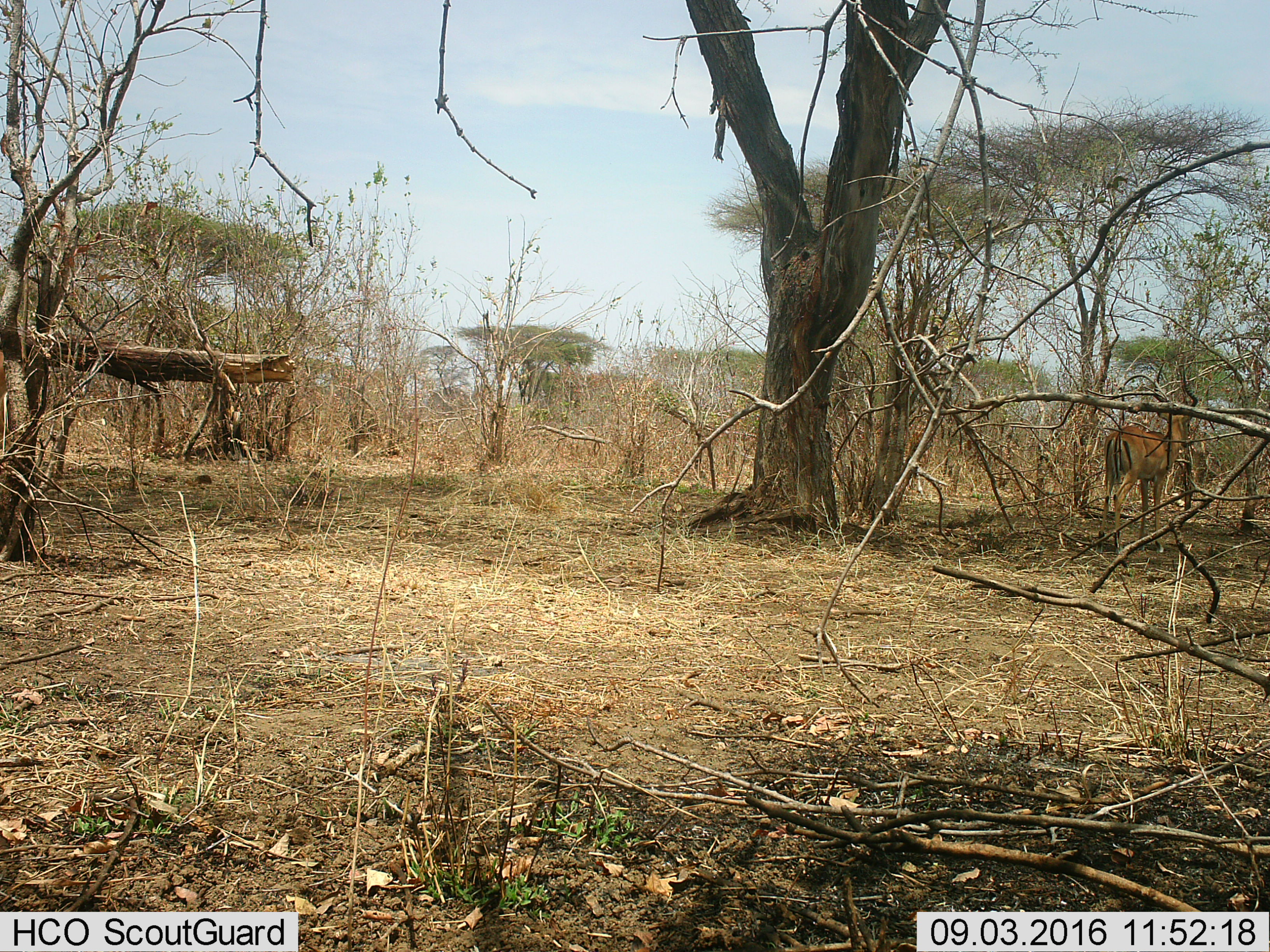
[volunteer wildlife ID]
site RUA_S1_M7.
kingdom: Animalia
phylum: Chordata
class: Mammalia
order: Artiodactyla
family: Bovidae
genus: Aepyceros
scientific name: Aepyceros melampus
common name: impala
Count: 1.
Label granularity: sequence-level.